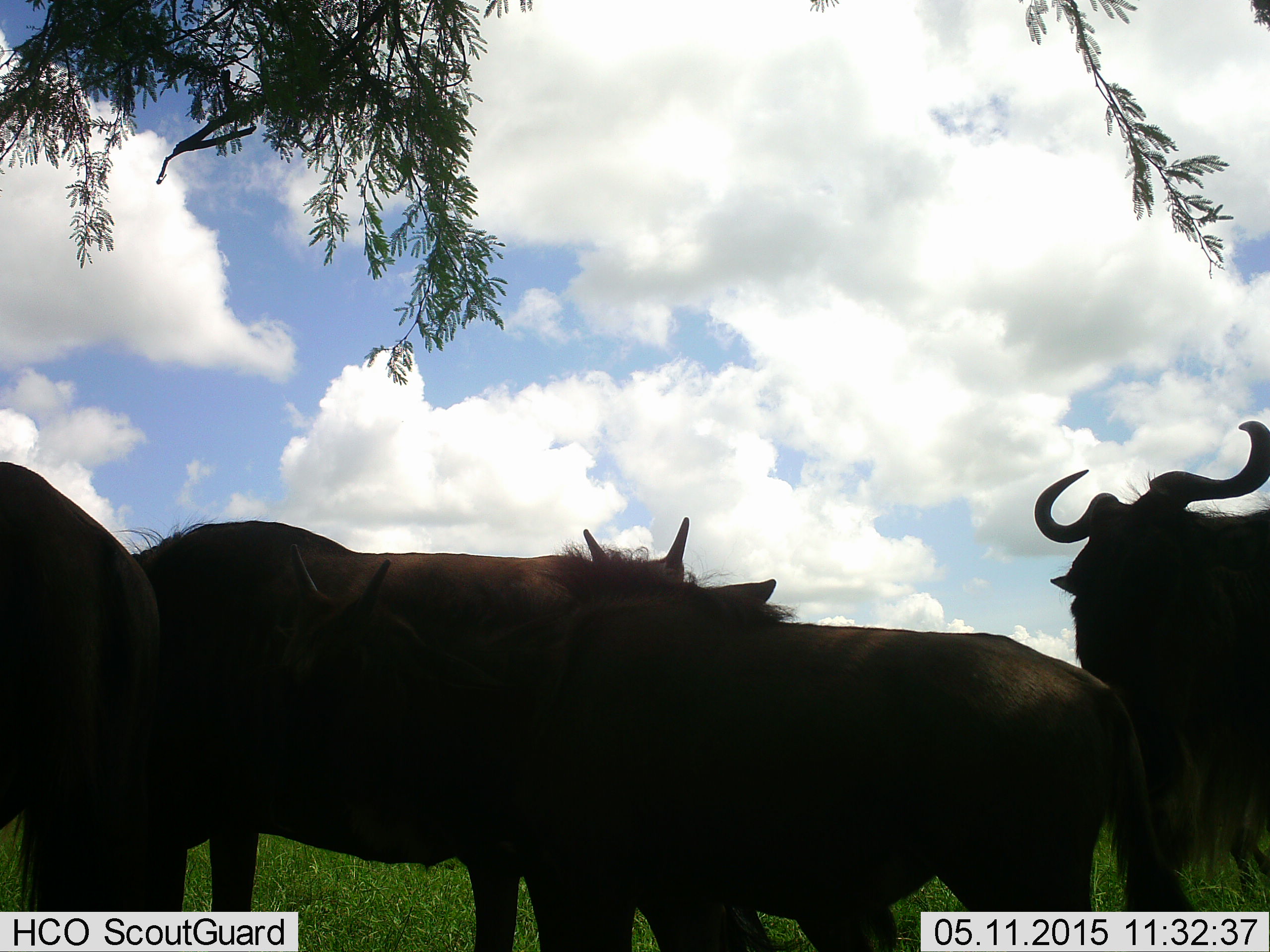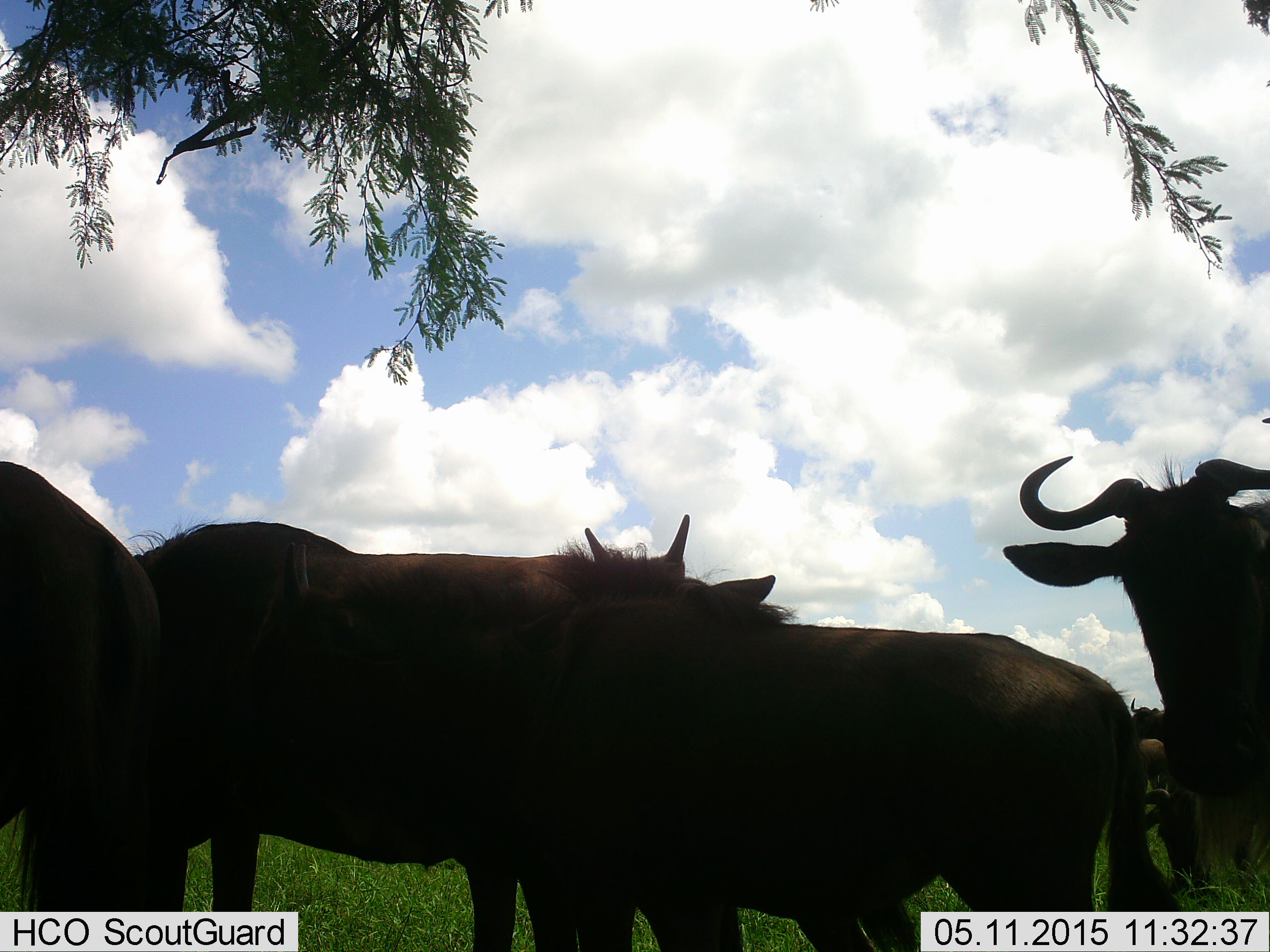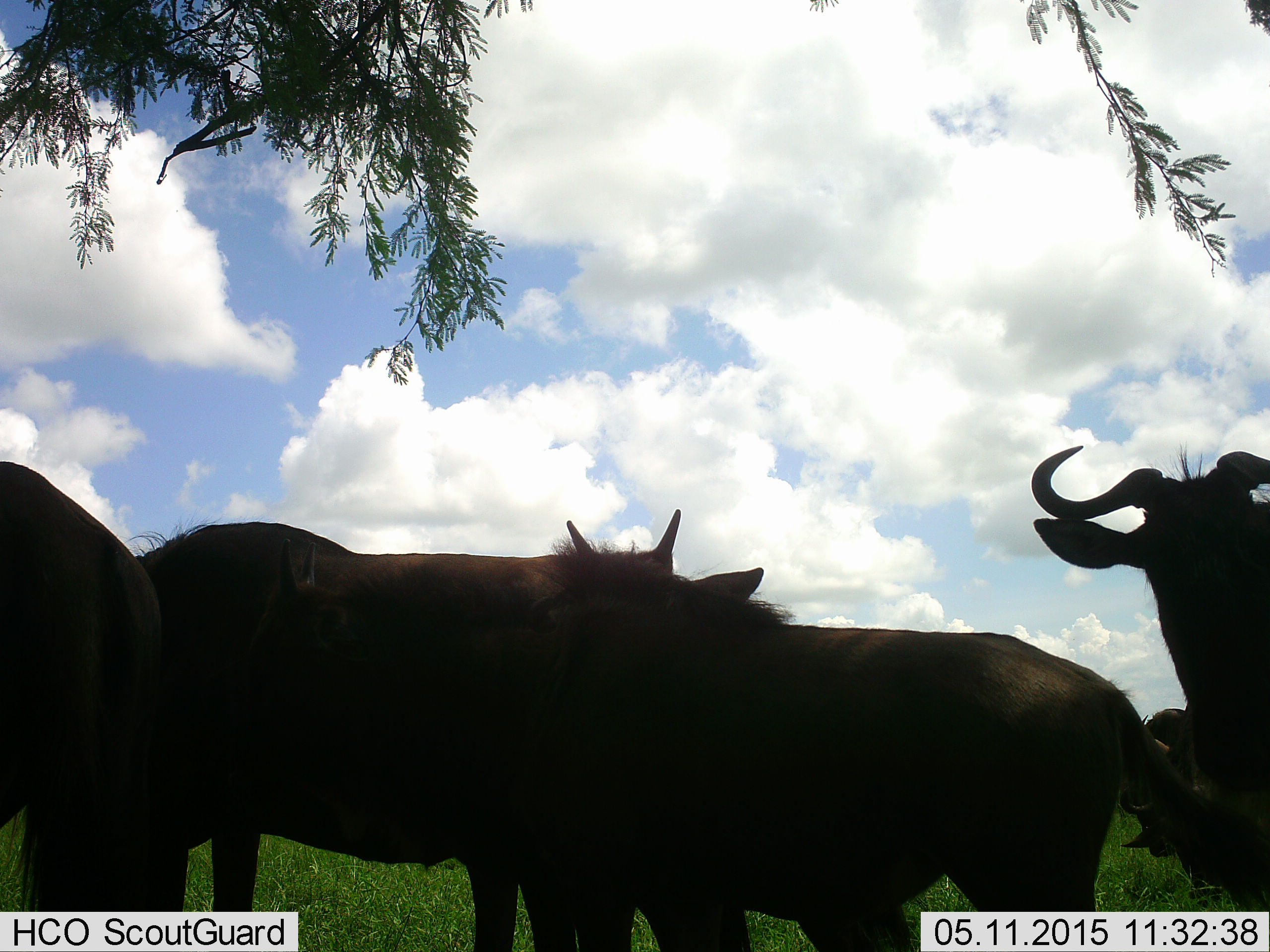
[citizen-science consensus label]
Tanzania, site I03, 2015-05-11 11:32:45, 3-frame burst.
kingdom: Animalia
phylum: Chordata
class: Mammalia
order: Artiodactyla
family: Bovidae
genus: Connochaetes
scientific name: Connochaetes taurinus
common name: blue wildebeest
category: wildebeest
Wildebeest (blue wildebeest) (Connochaetes taurinus), count 5. Behavior (volunteer vote fractions): standing 100%, resting 0%, moving 10%, interacting 30%. Young present (vote fraction): 10%. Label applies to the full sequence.